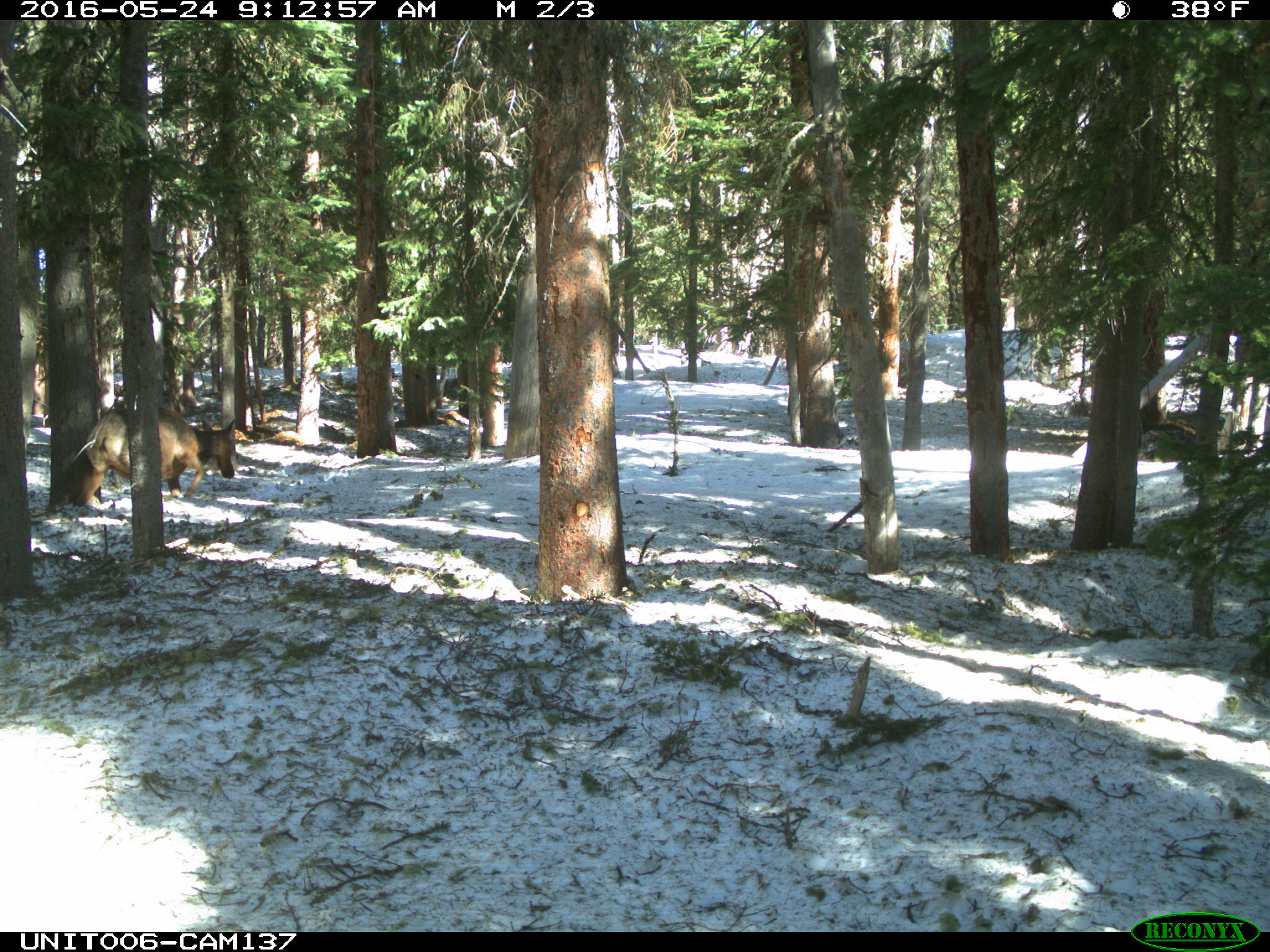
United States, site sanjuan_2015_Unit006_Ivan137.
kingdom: Animalia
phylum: Chordata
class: Mammalia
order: Artiodactyla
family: Cervidae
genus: Cervus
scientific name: Cervus elaphus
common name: red deer